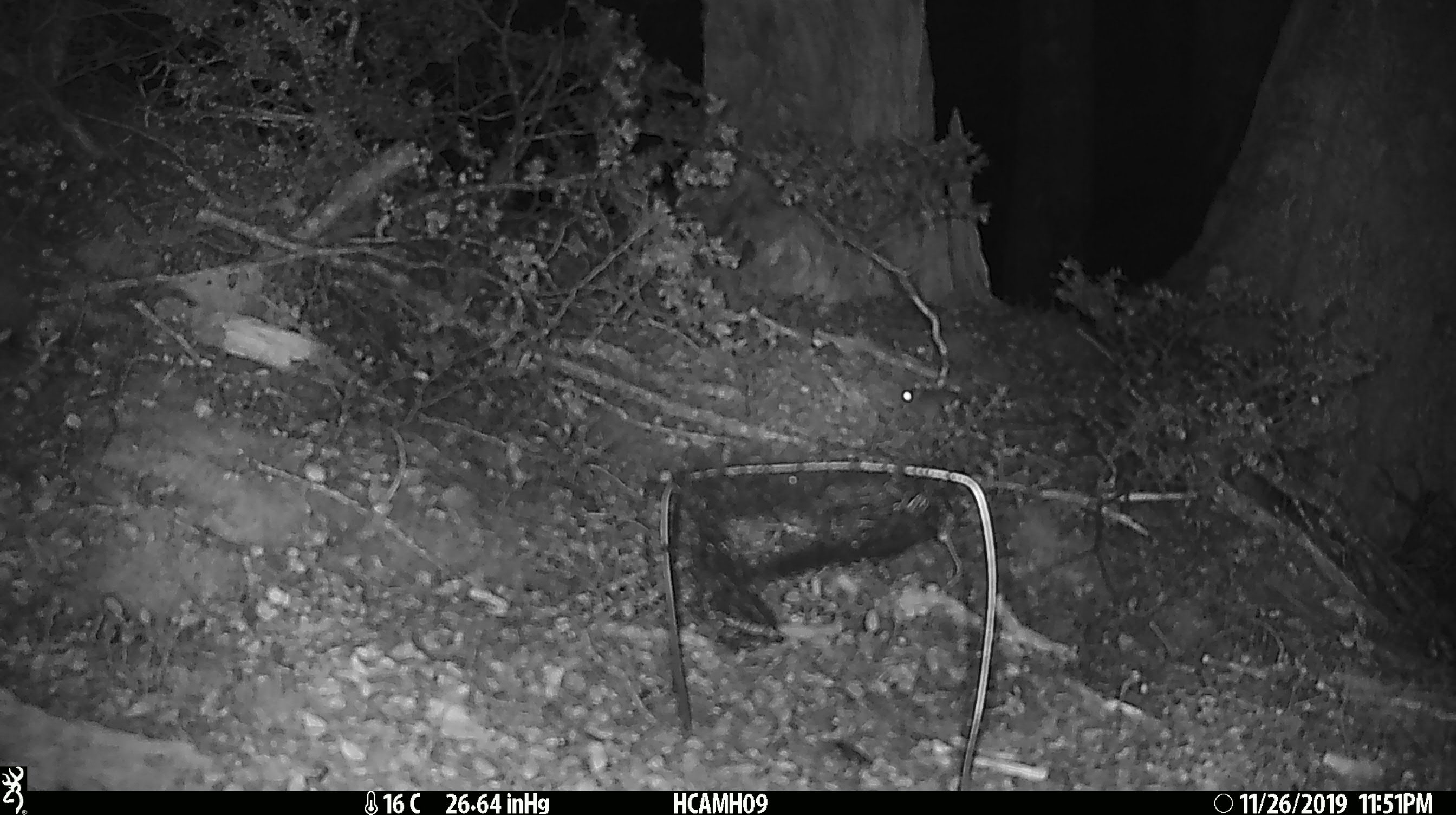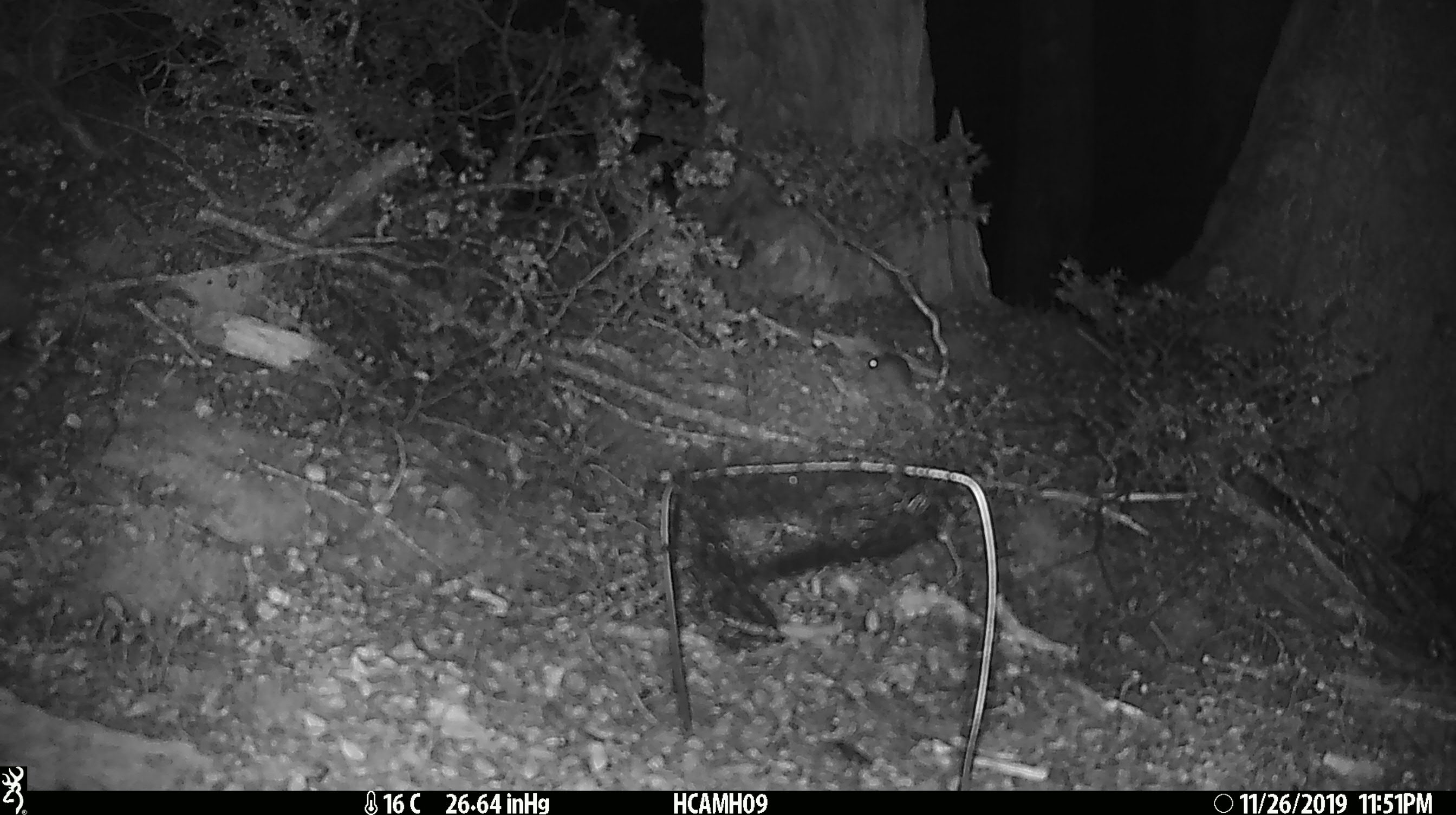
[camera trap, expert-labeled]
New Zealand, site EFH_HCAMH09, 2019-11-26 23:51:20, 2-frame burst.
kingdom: Animalia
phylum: Chordata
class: Mammalia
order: Rodentia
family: Muridae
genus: Mus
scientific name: Mus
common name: mouse